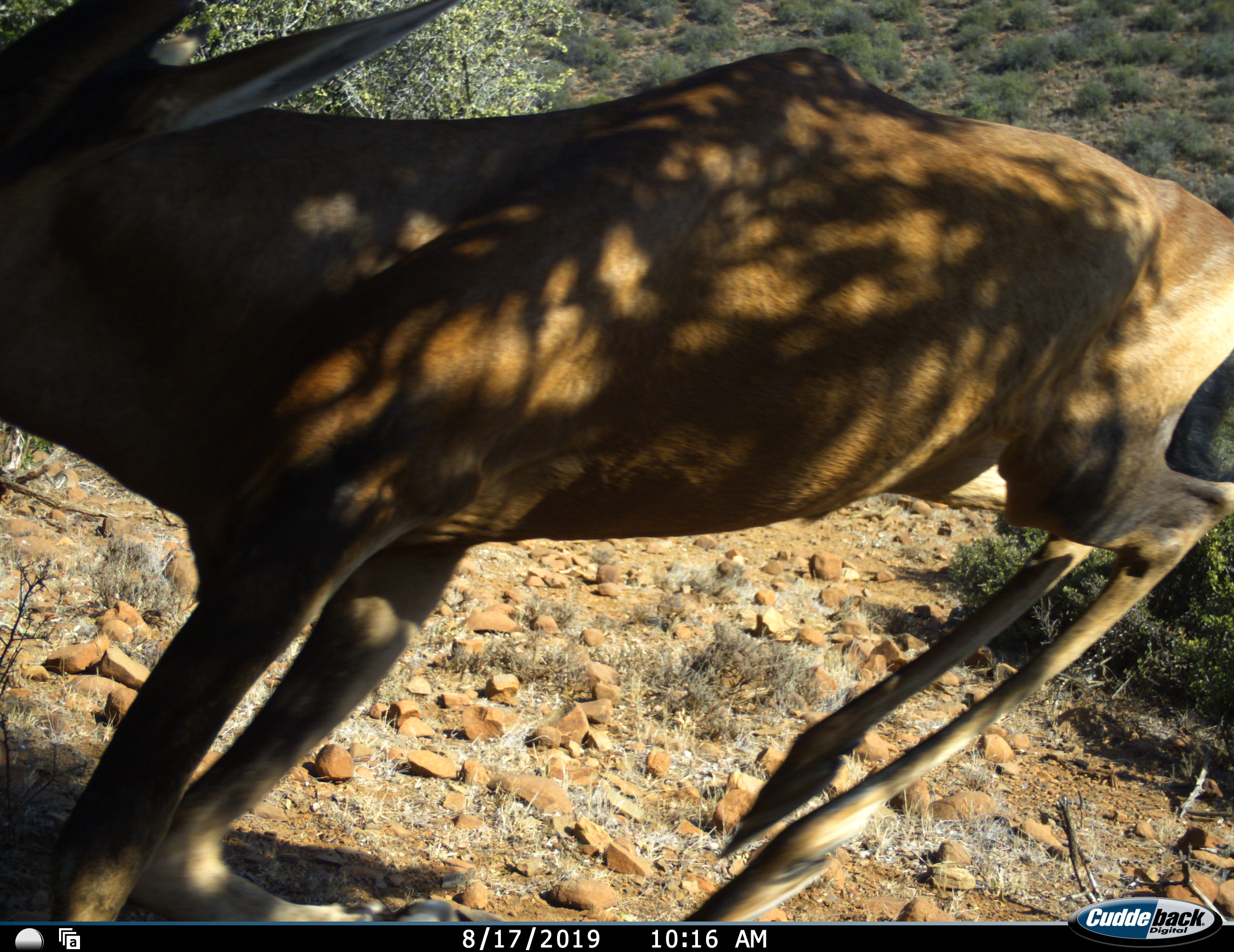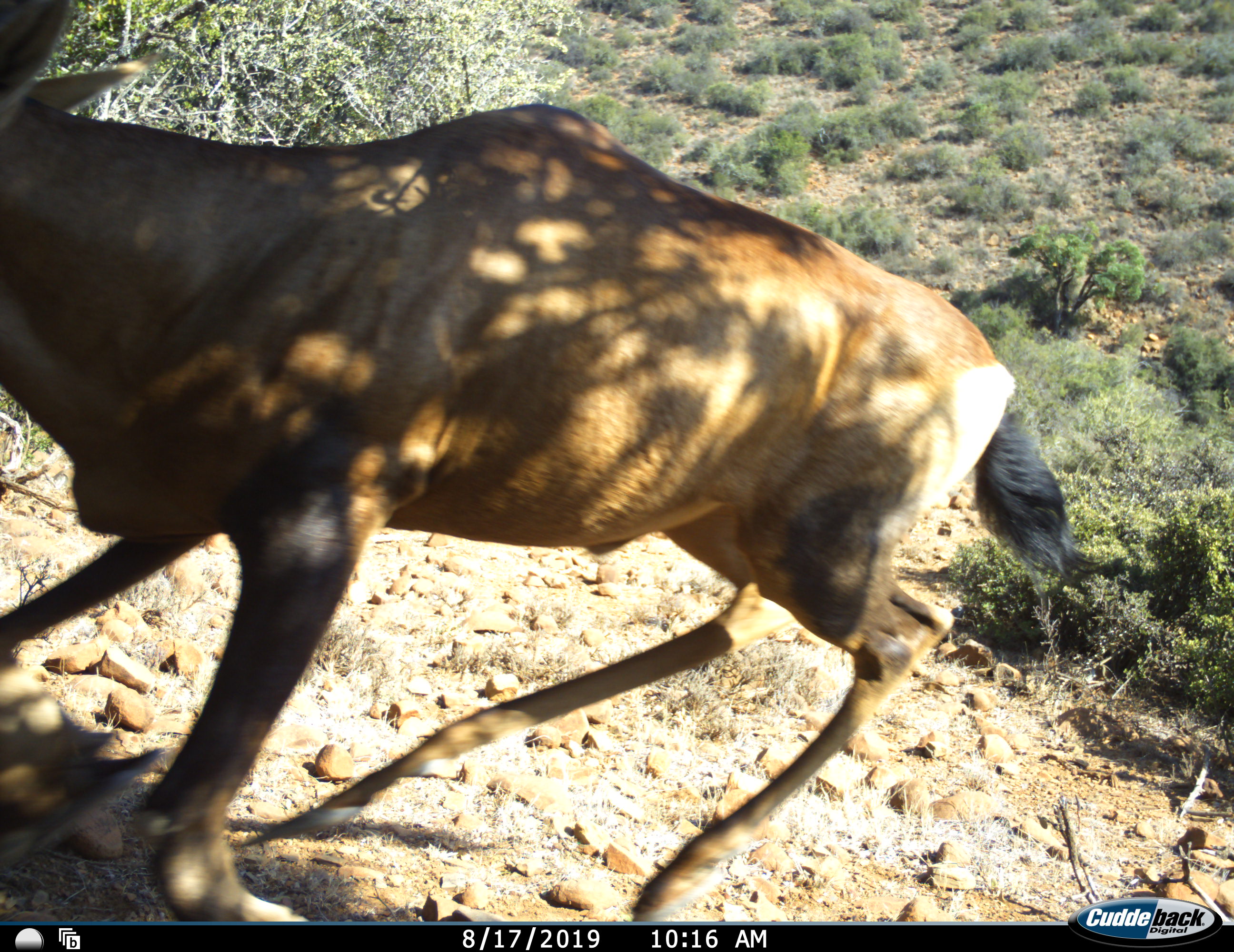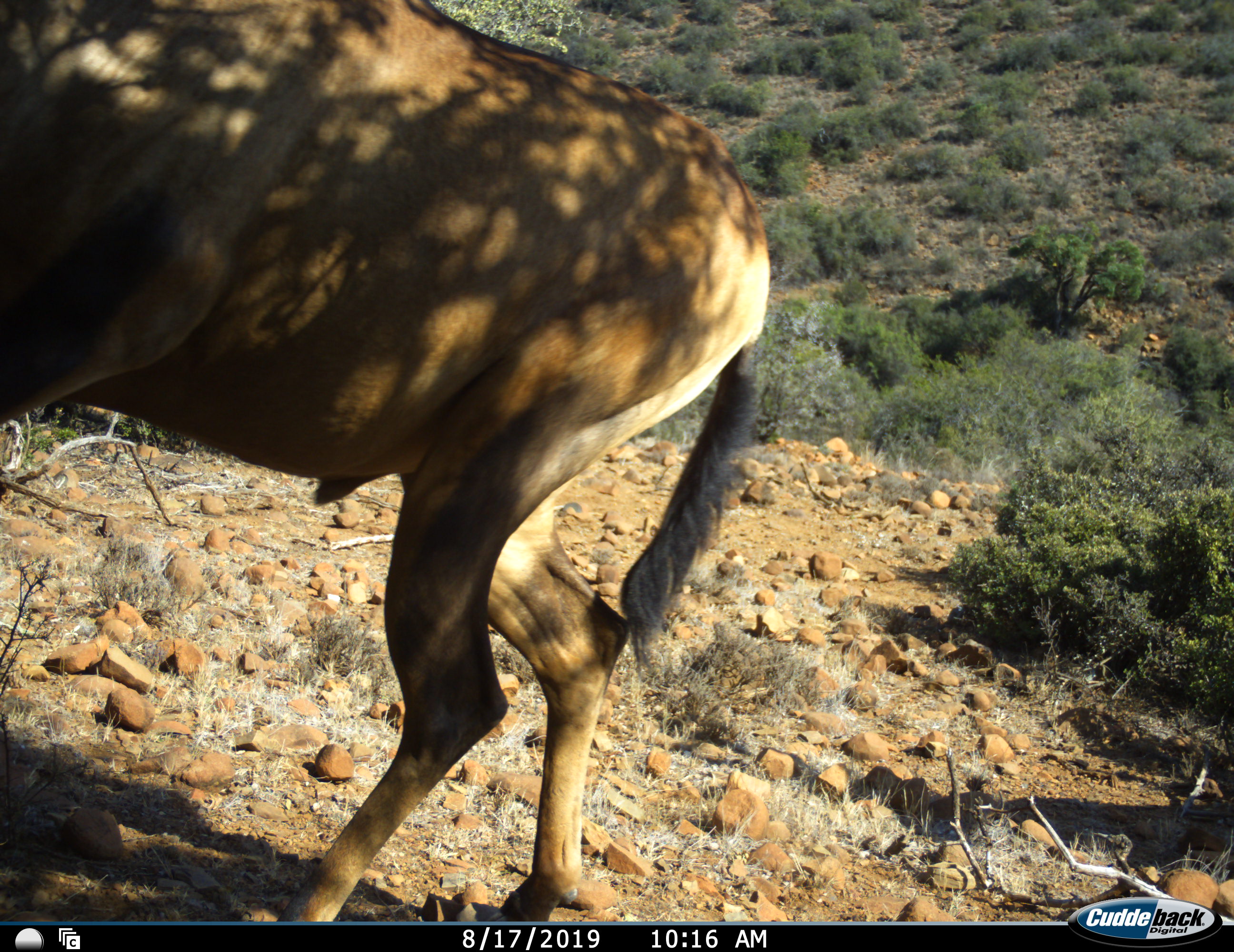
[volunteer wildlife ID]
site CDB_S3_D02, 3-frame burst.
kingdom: Animalia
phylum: Chordata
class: Mammalia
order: Artiodactyla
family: Bovidae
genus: Alcelaphus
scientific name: Alcelaphus buselaphus caama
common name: red hartebeest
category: hartebeestred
Hartebeestred (red hartebeest) (Alcelaphus buselaphus caama), count 1. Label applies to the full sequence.